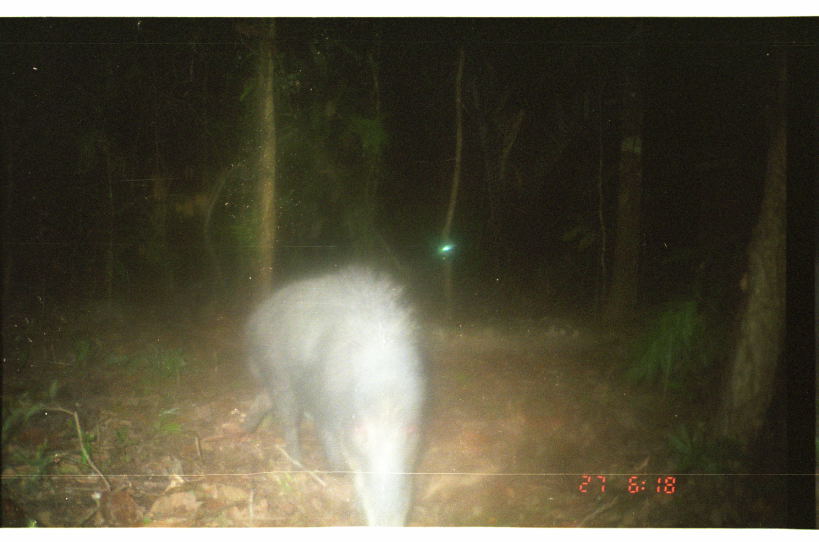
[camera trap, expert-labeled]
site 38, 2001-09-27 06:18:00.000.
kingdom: Animalia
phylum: Chordata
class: Mammalia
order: Artiodactyla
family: Tayassuidae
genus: Tayassu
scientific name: Tayassu pecari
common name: white-lipped peccary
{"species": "Tayassu pecari (white-lipped peccary)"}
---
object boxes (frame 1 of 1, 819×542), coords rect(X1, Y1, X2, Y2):
tayassu pecari: rect(240, 264, 426, 526)